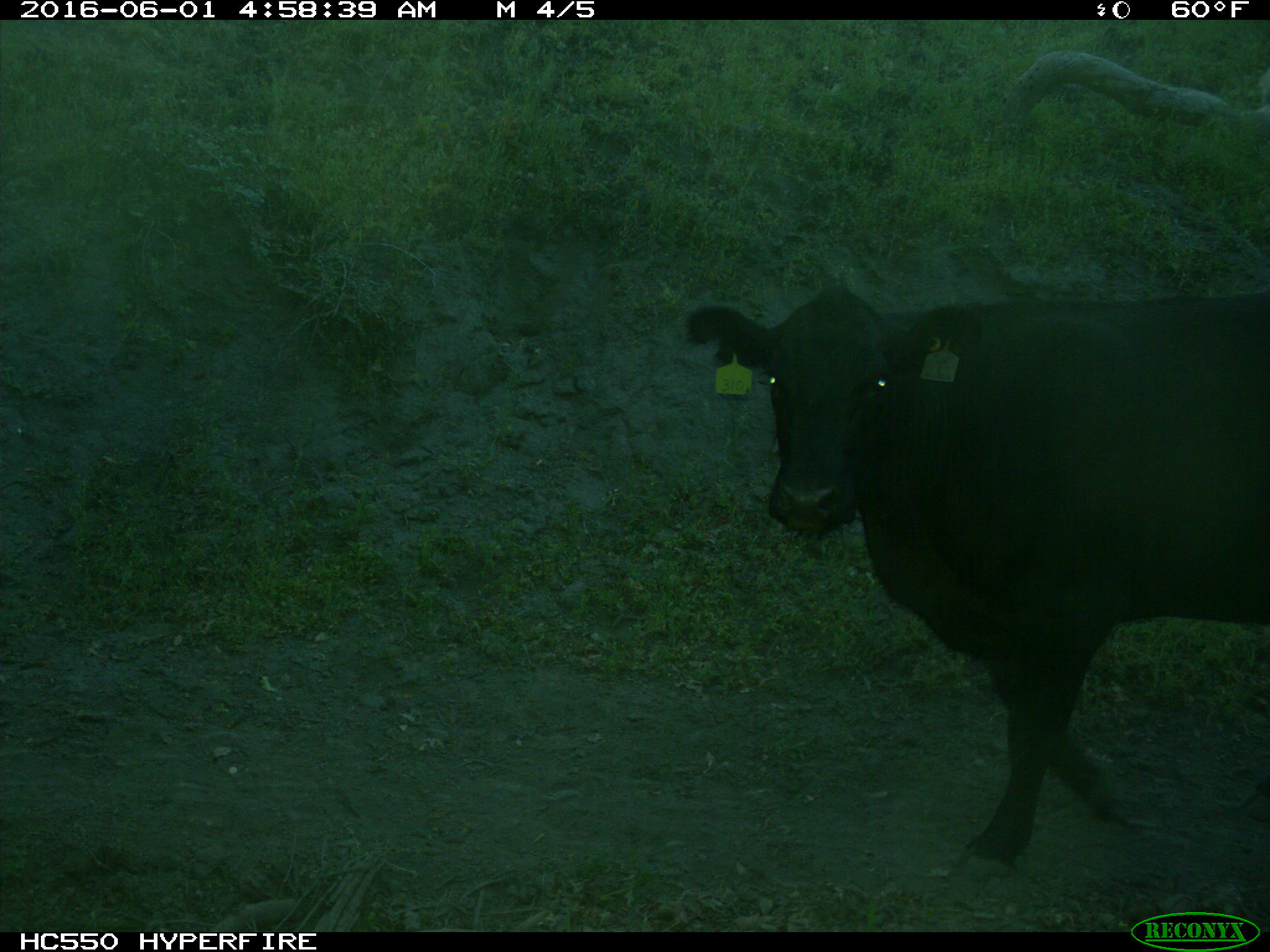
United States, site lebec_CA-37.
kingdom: Animalia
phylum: Chordata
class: Mammalia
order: Artiodactyla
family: Bovidae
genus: Bos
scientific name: Bos taurus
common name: domestic cow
Bos taurus (domestic cow).